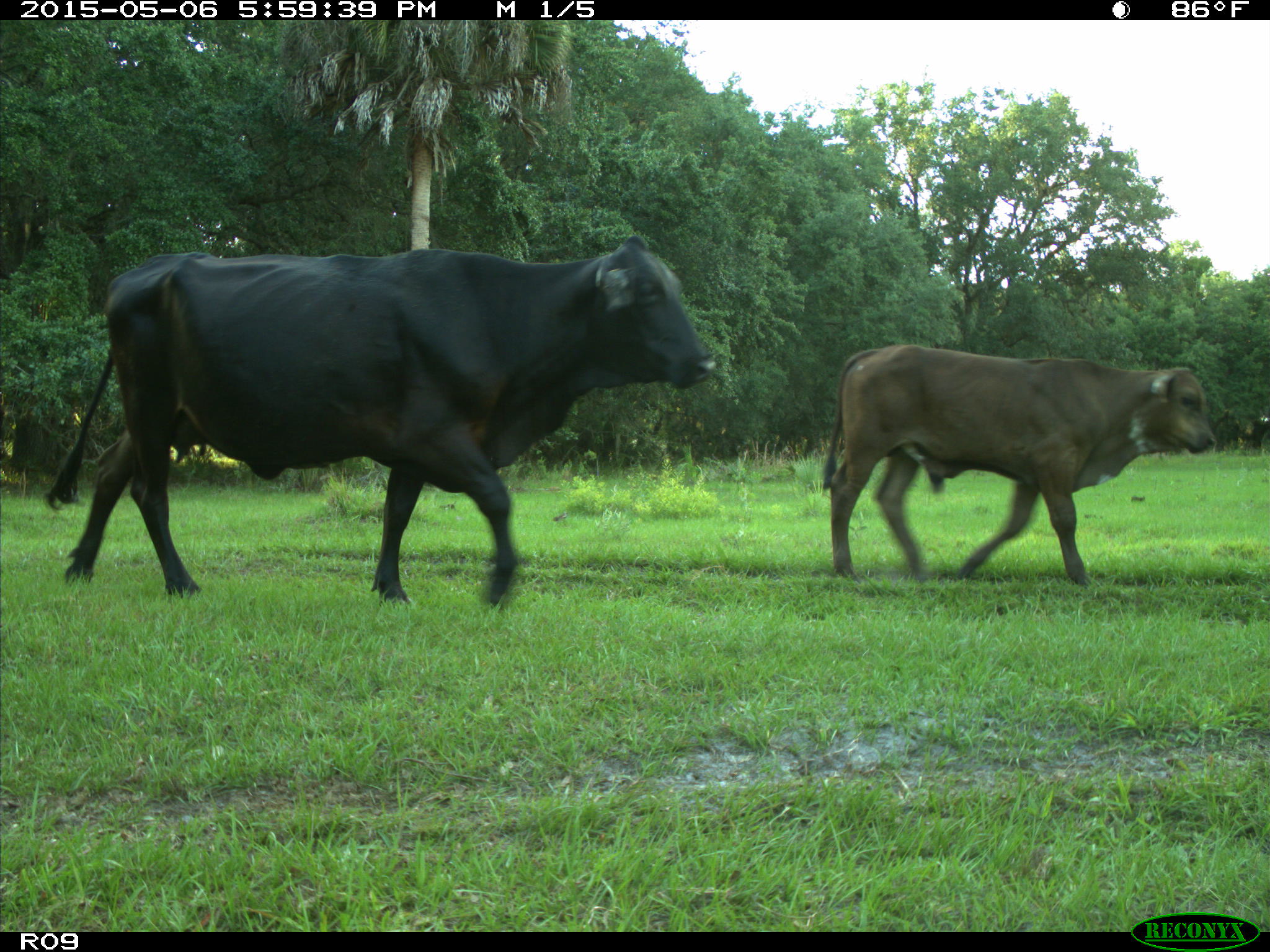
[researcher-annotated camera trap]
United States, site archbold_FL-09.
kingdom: Animalia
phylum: Chordata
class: Mammalia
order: Artiodactyla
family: Bovidae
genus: Bos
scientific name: Bos taurus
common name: domestic cow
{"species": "Bos taurus (domestic cow)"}